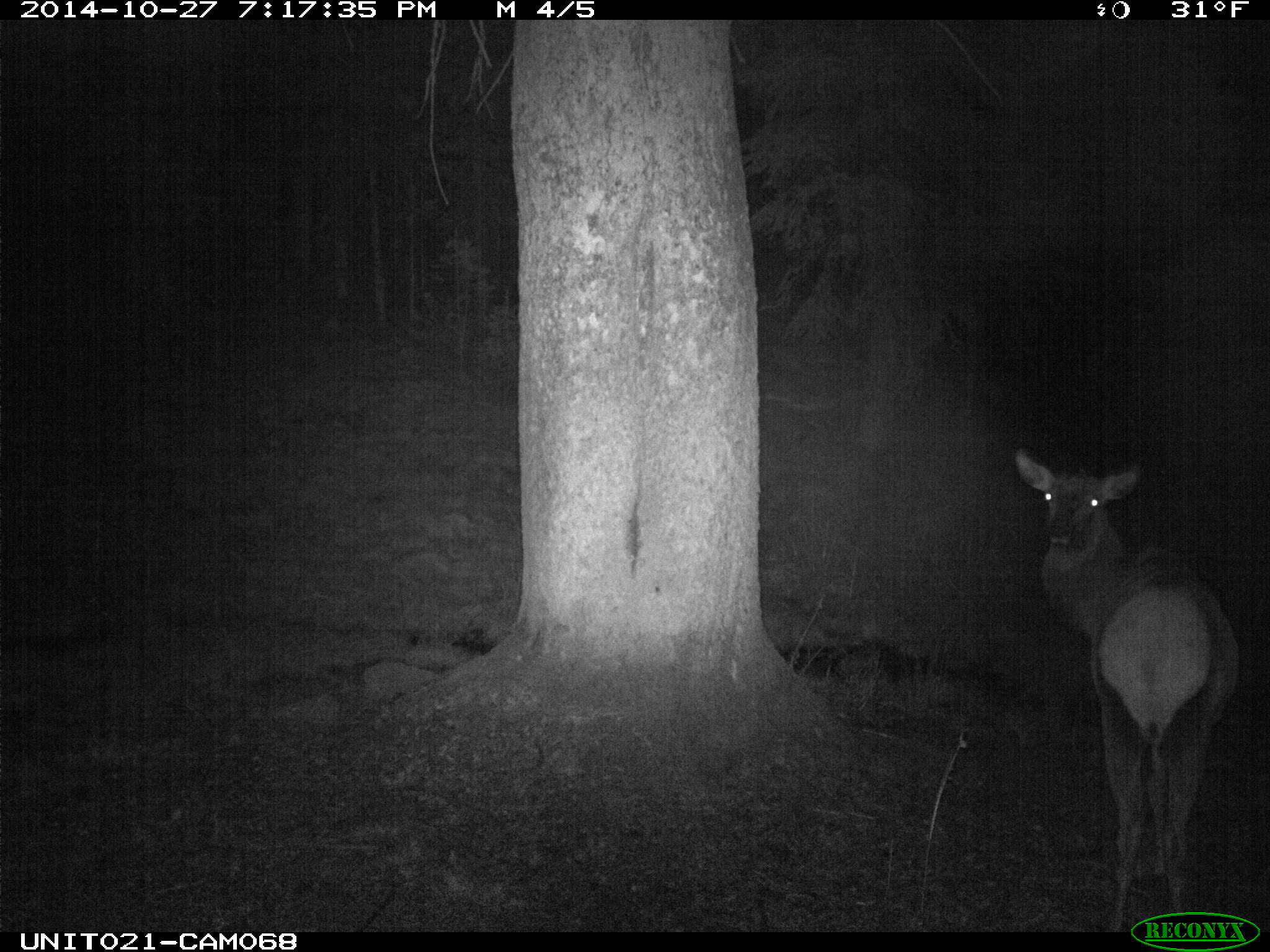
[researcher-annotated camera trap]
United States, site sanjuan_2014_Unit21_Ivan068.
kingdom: Animalia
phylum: Chordata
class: Mammalia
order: Artiodactyla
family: Cervidae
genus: Cervus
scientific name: Cervus elaphus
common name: red deer